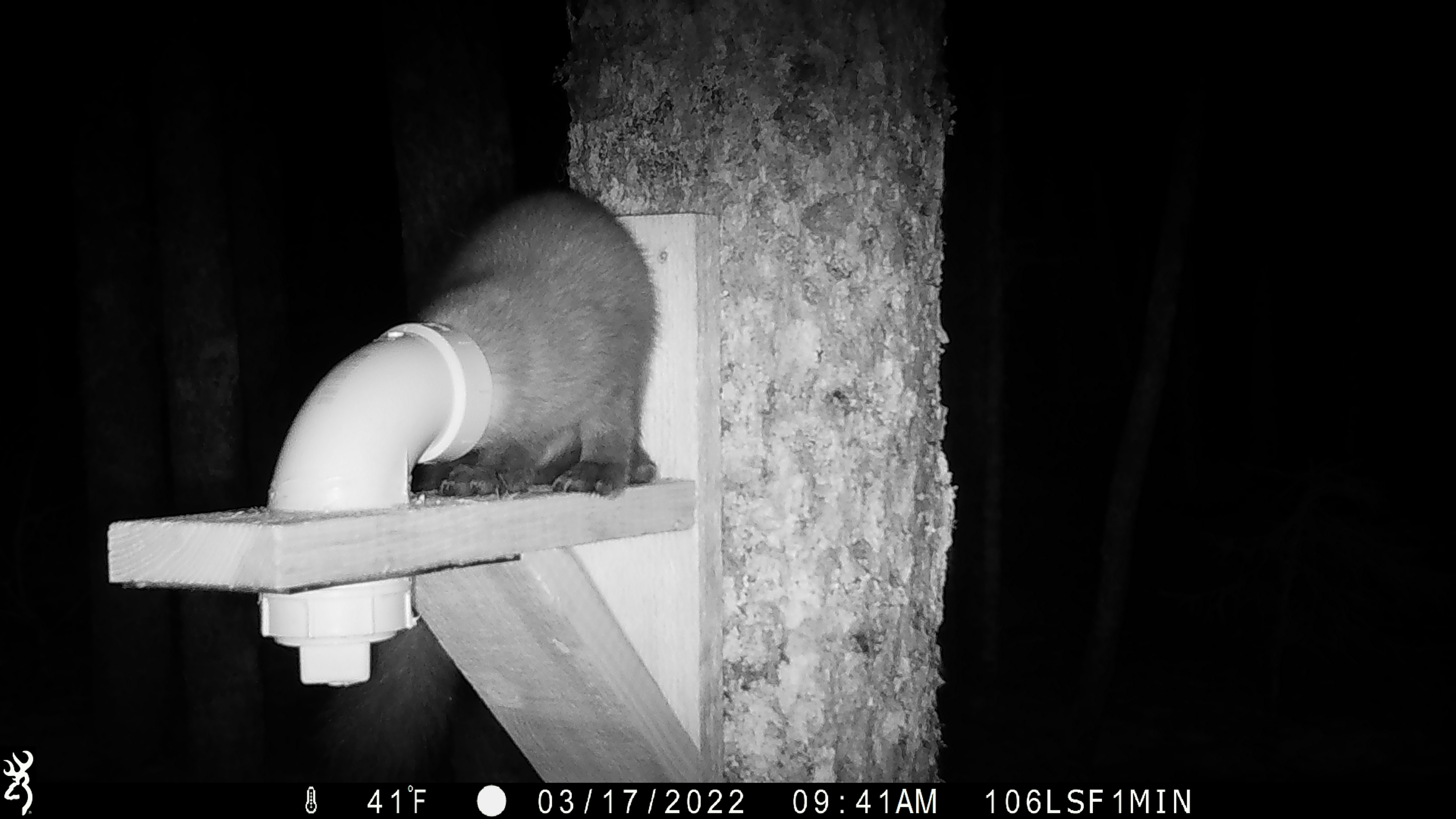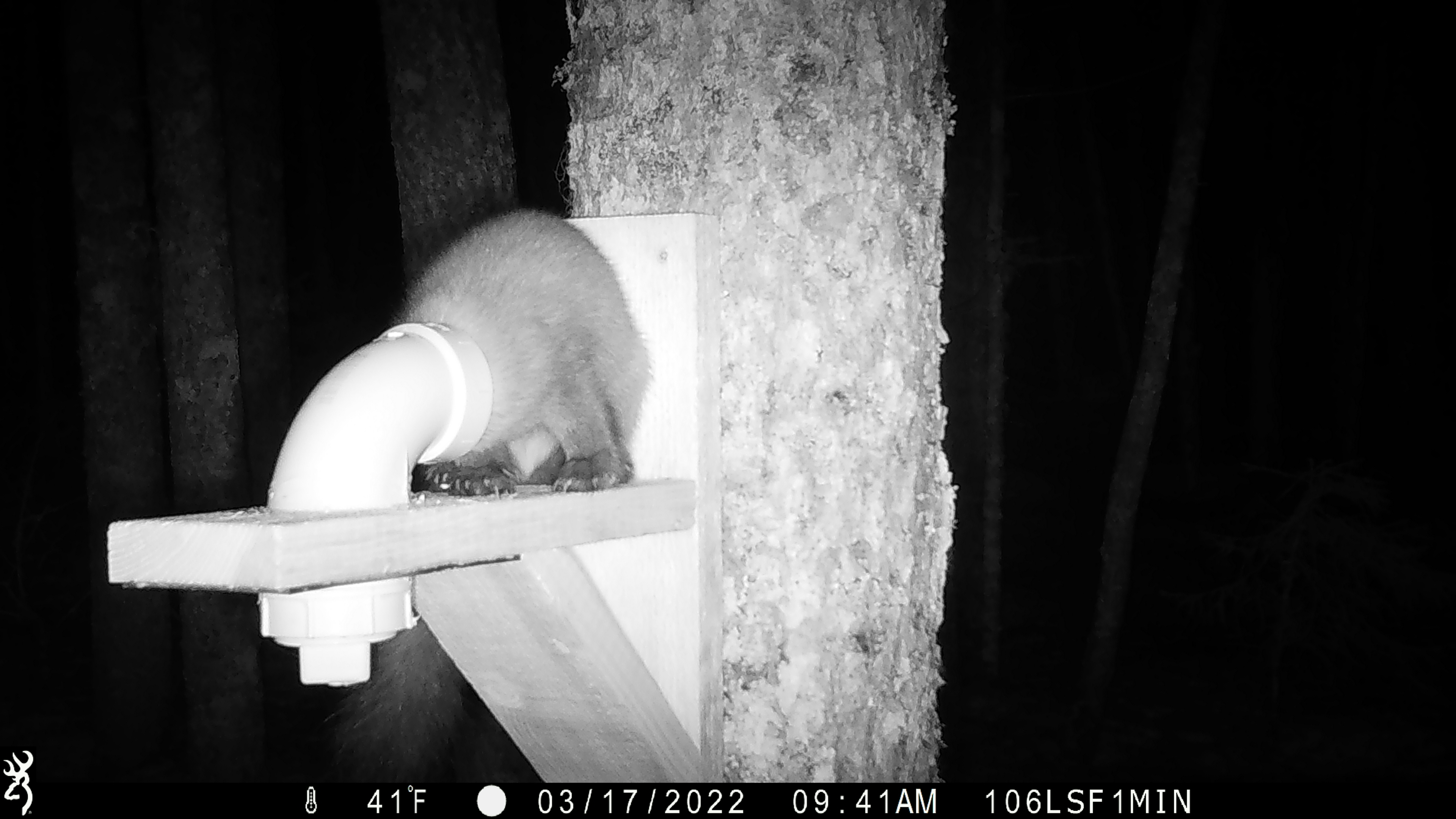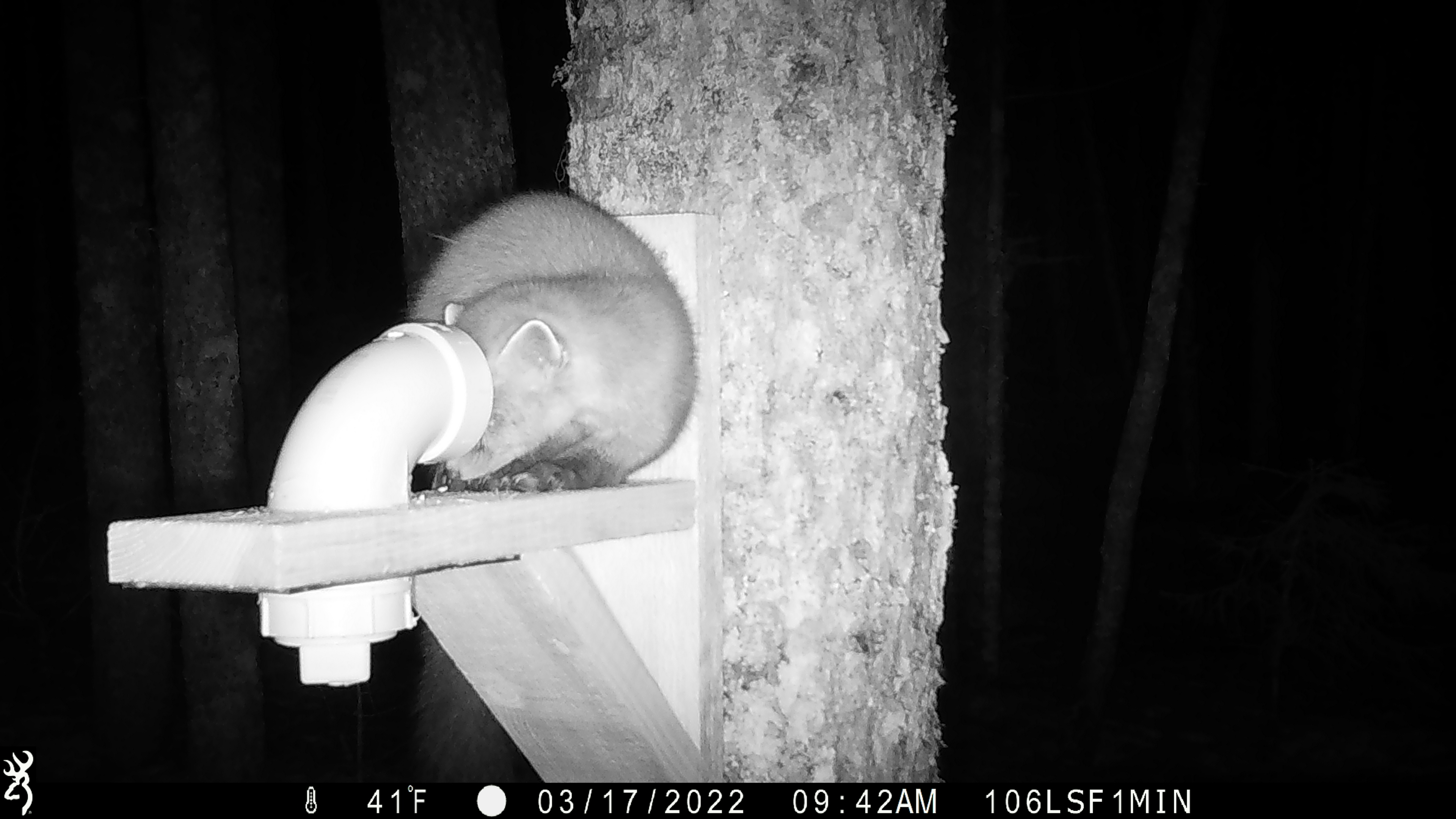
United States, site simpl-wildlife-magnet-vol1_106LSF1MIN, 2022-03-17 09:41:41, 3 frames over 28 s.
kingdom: Animalia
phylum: Chordata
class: Mammalia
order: Carnivora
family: Mustelidae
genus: Martes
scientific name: Martes americana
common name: american marten